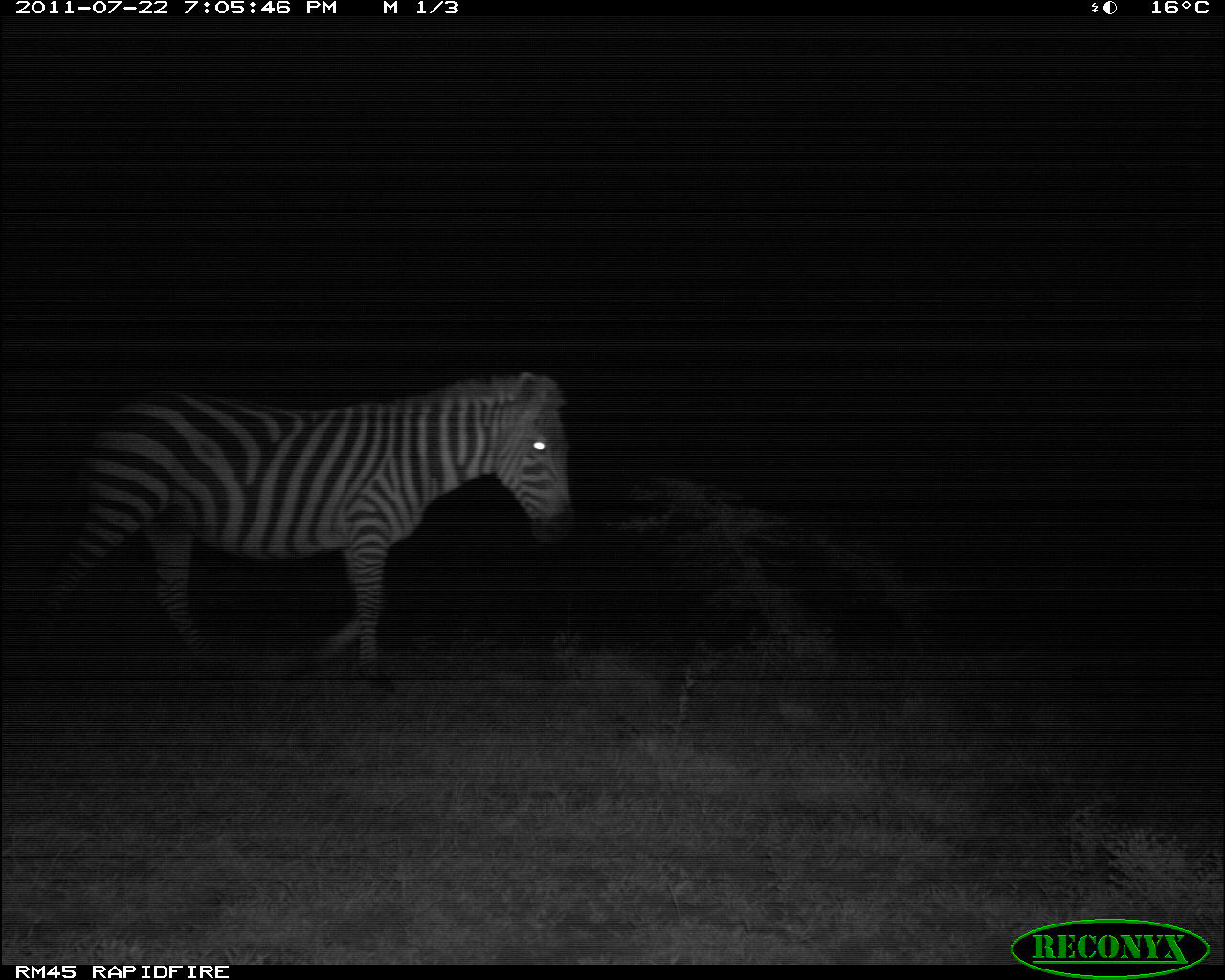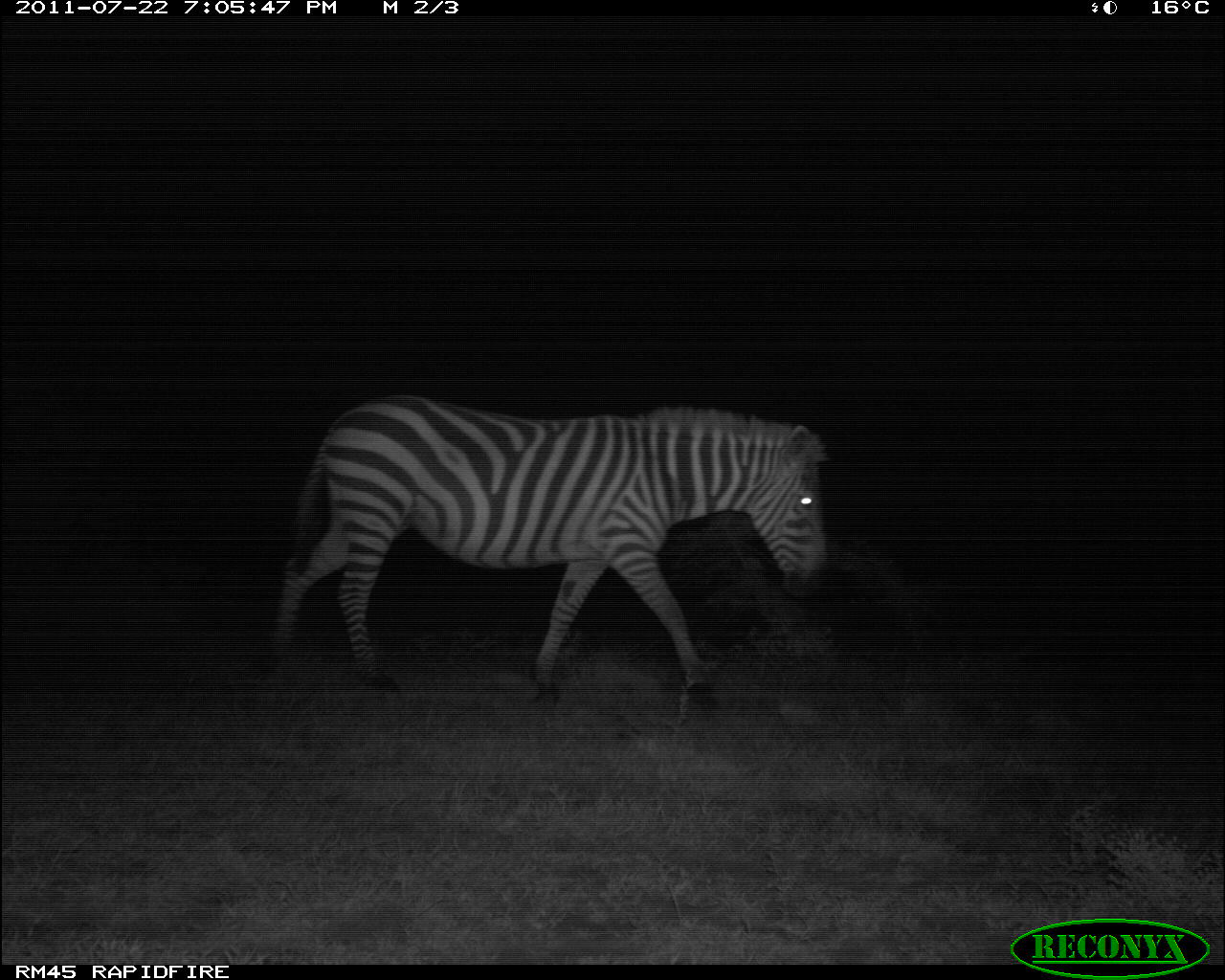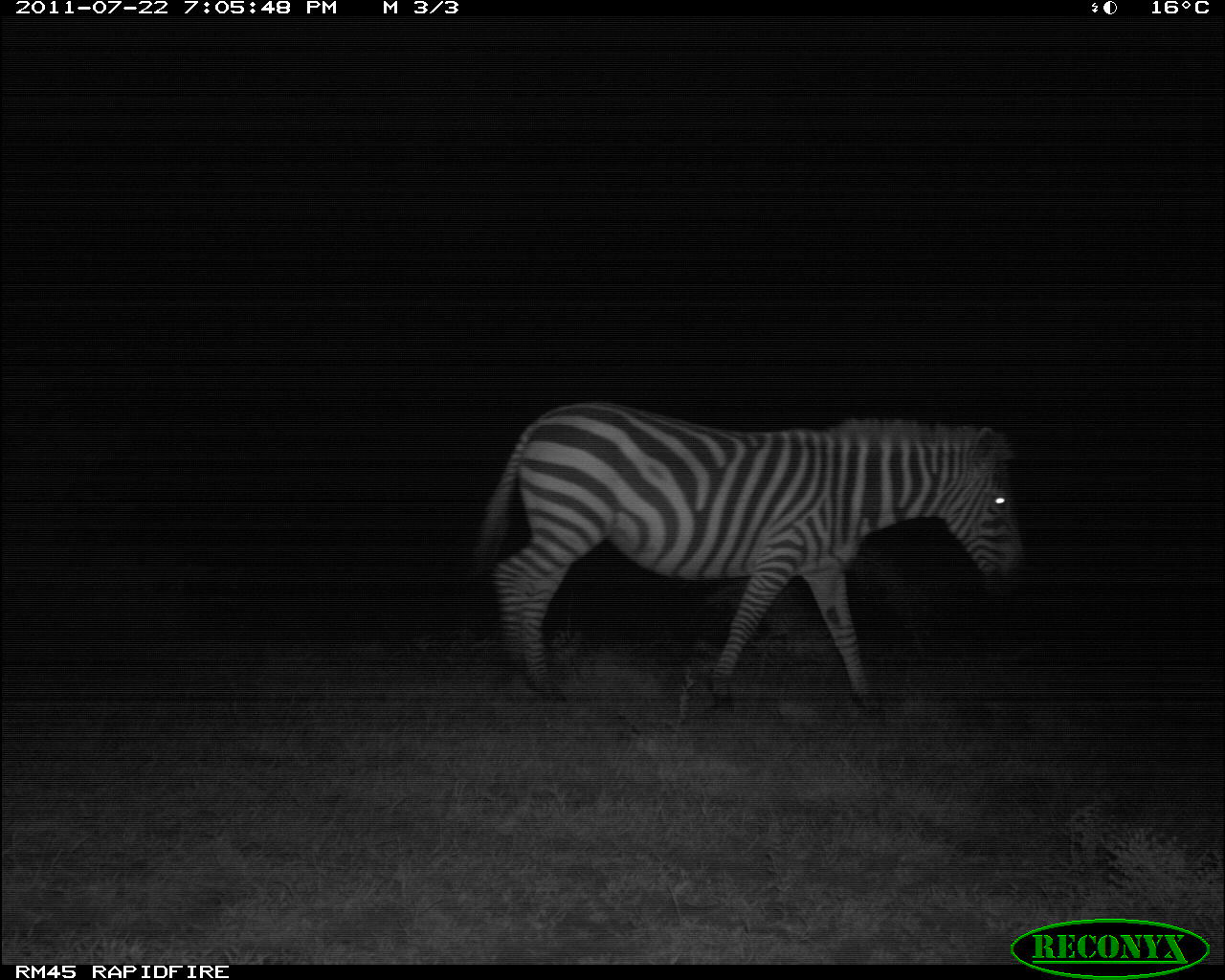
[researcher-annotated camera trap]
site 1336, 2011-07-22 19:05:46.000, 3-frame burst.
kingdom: Animalia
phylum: Chordata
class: Mammalia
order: Perissodactyla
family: Equidae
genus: Equus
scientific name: Equus quagga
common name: plains zebra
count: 1